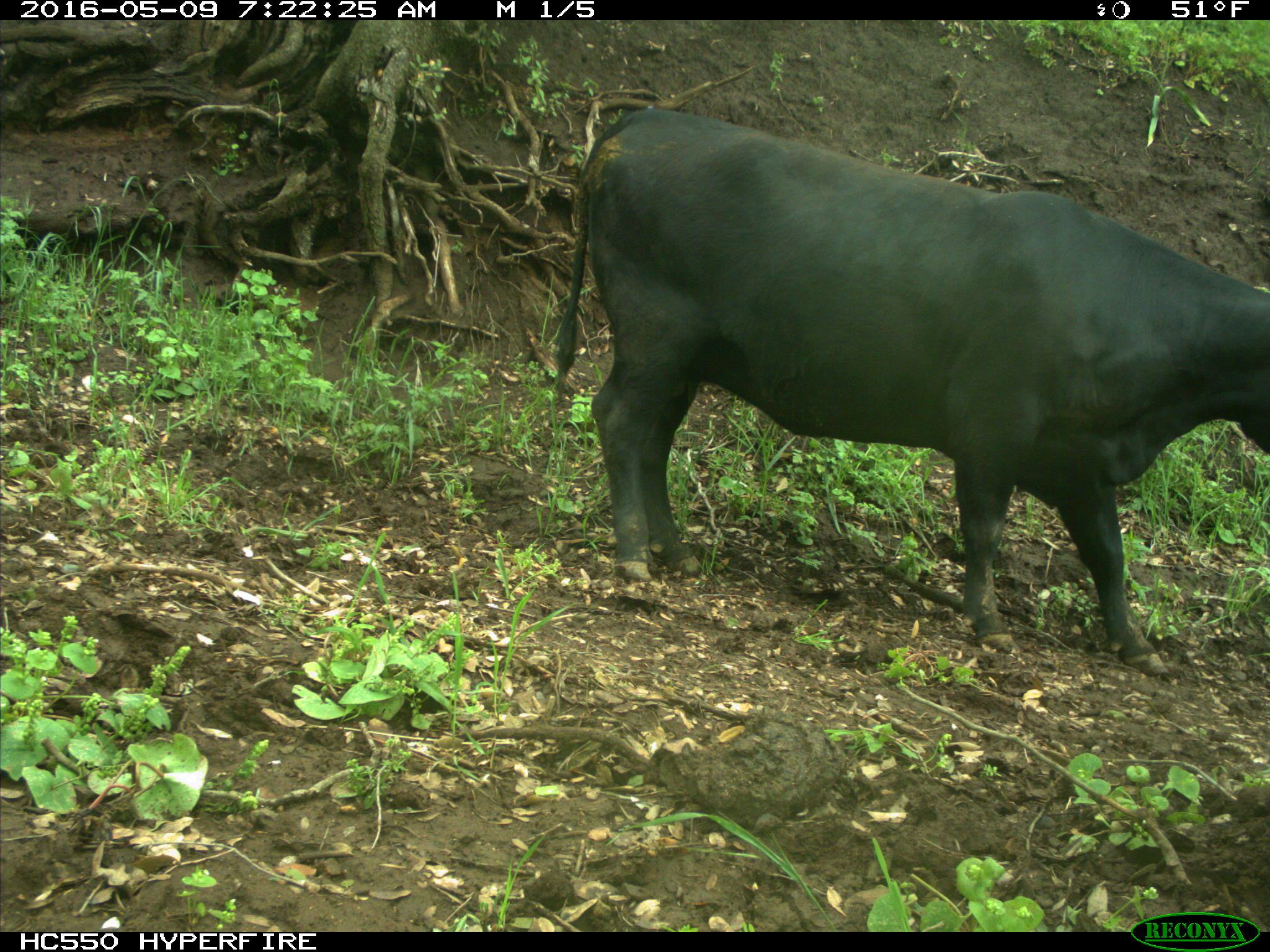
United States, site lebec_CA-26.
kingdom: Animalia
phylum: Chordata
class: Mammalia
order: Artiodactyla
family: Bovidae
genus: Bos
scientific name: Bos taurus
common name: domestic cow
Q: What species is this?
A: Bos taurus (domestic cow).